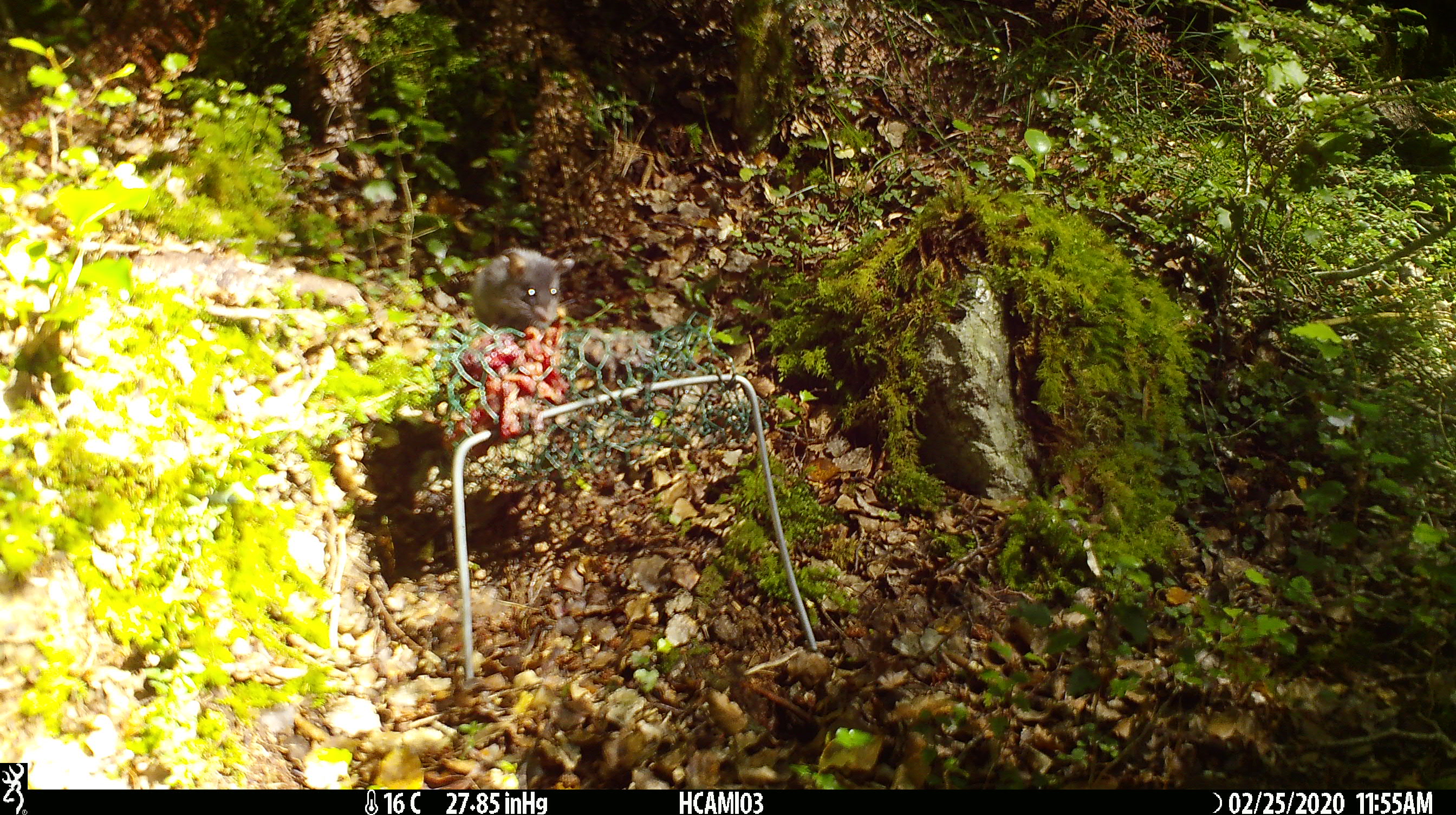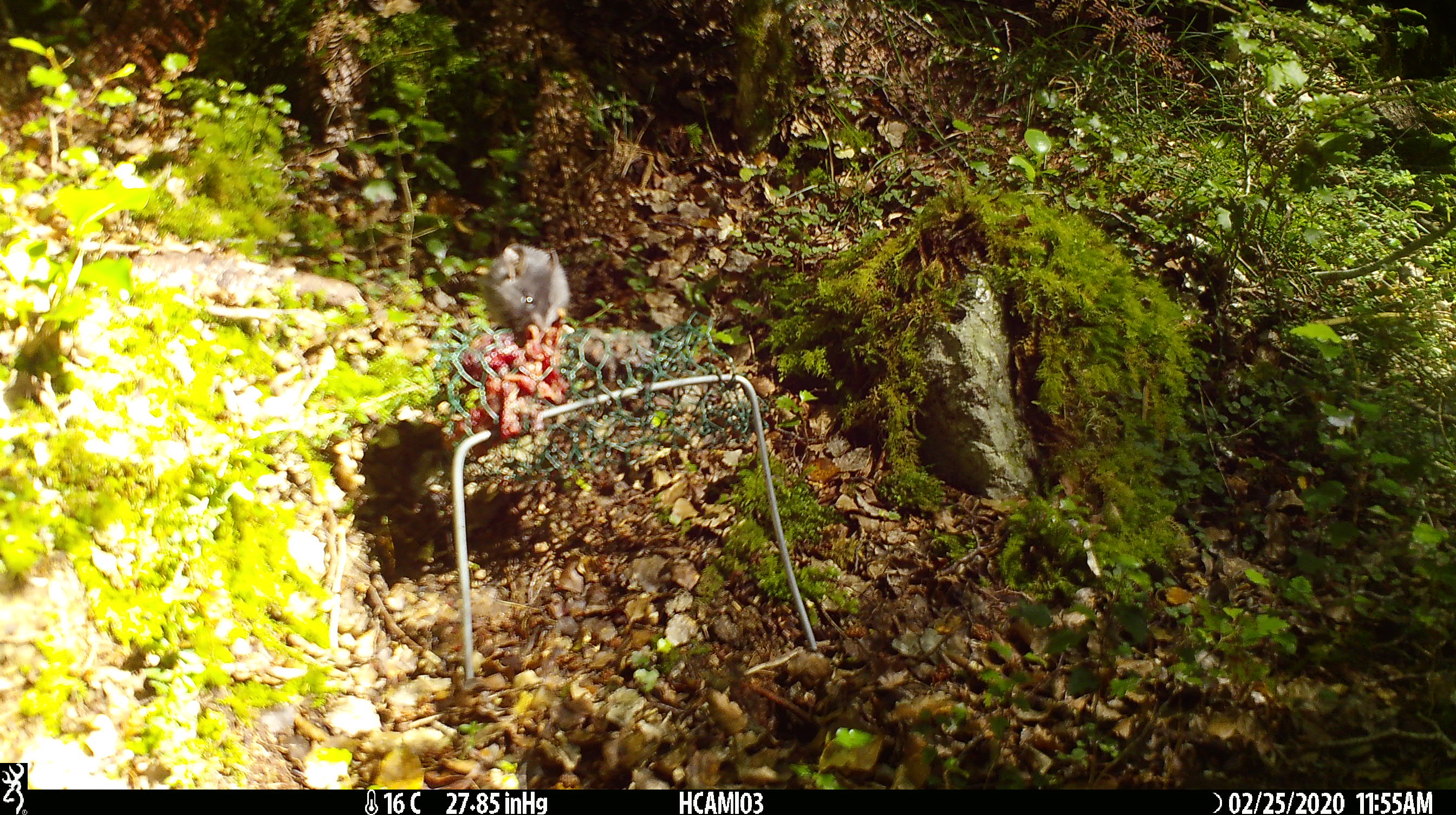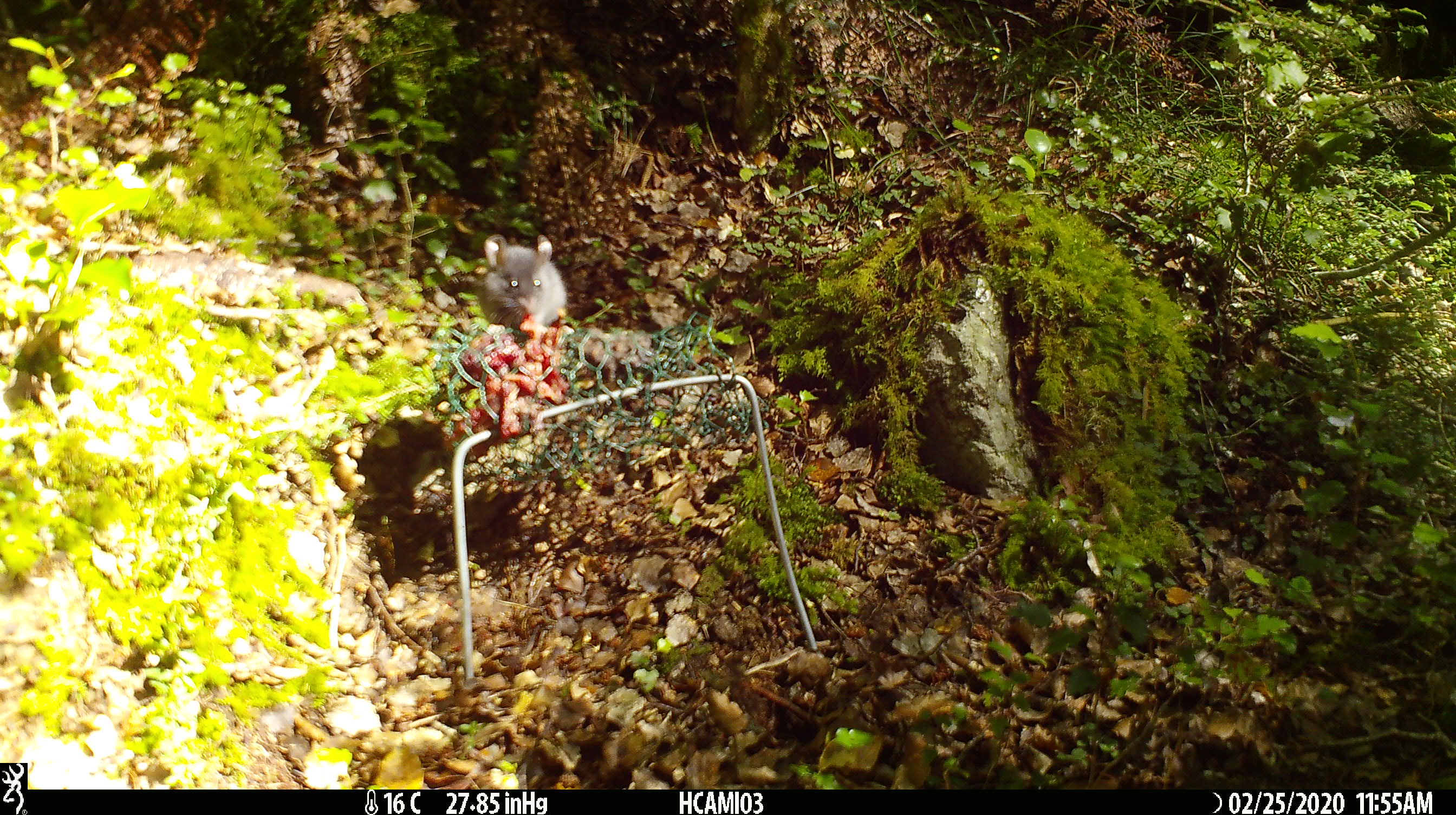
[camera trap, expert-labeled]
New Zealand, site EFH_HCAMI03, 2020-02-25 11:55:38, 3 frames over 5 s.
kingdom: Animalia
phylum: Chordata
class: Mammalia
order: Rodentia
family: Muridae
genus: Mus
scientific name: Mus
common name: mouse